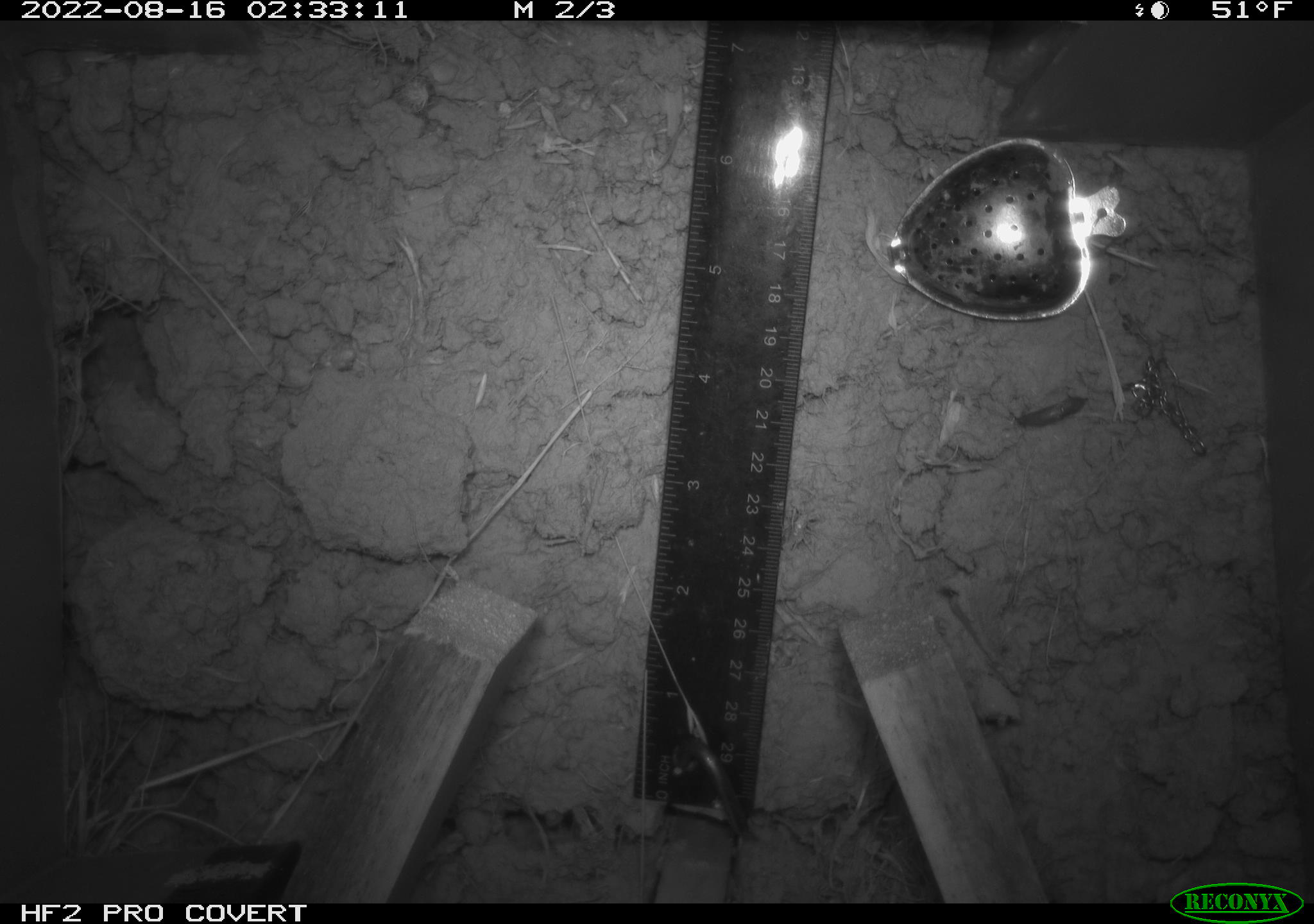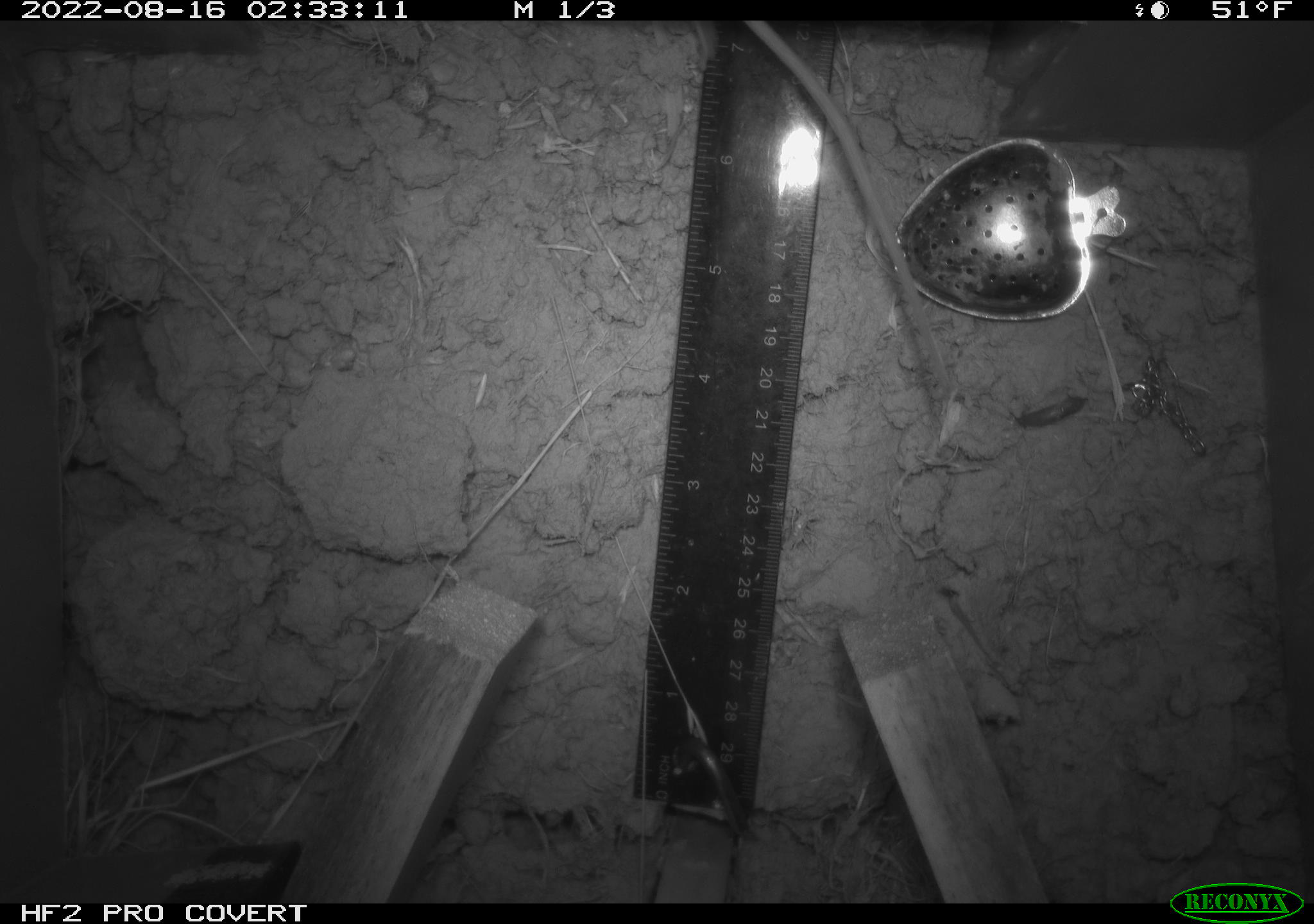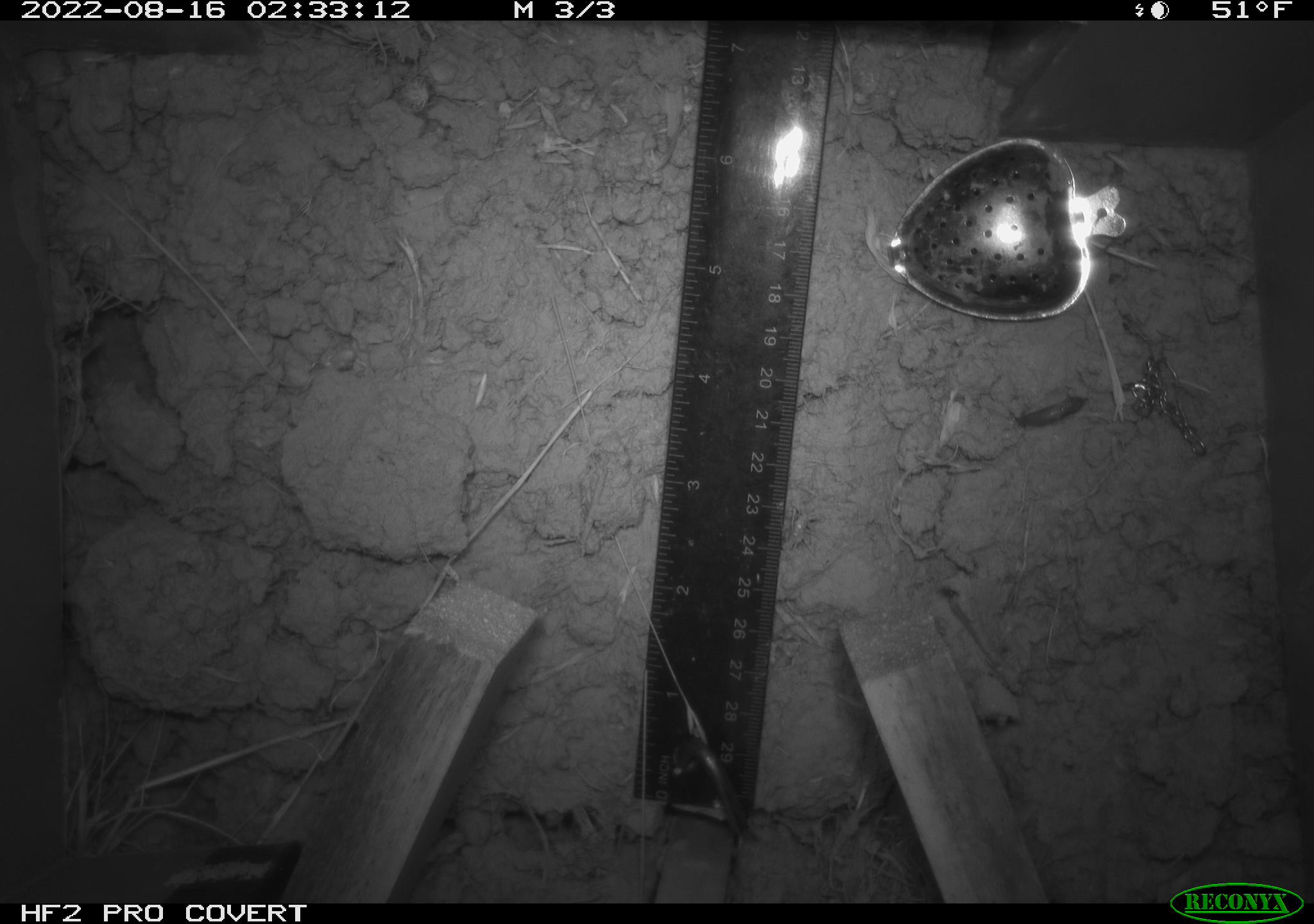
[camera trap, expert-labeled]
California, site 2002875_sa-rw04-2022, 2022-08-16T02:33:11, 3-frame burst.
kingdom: Animalia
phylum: Chordata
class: Mammalia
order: Rodentia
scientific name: Rodentia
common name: mouse species